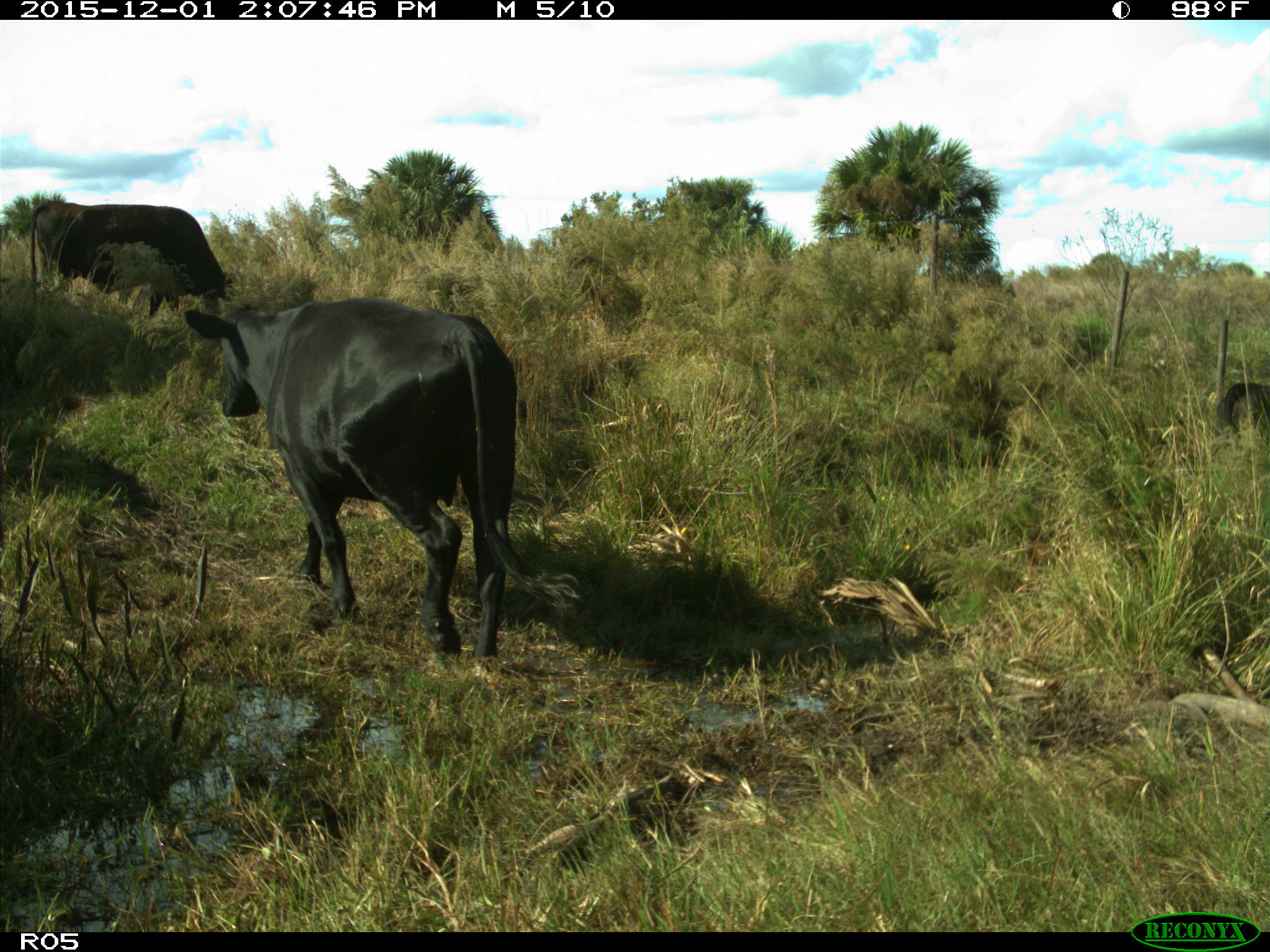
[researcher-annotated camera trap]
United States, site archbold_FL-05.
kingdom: Animalia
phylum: Chordata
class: Mammalia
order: Artiodactyla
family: Bovidae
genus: Bos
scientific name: Bos taurus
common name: domestic cow